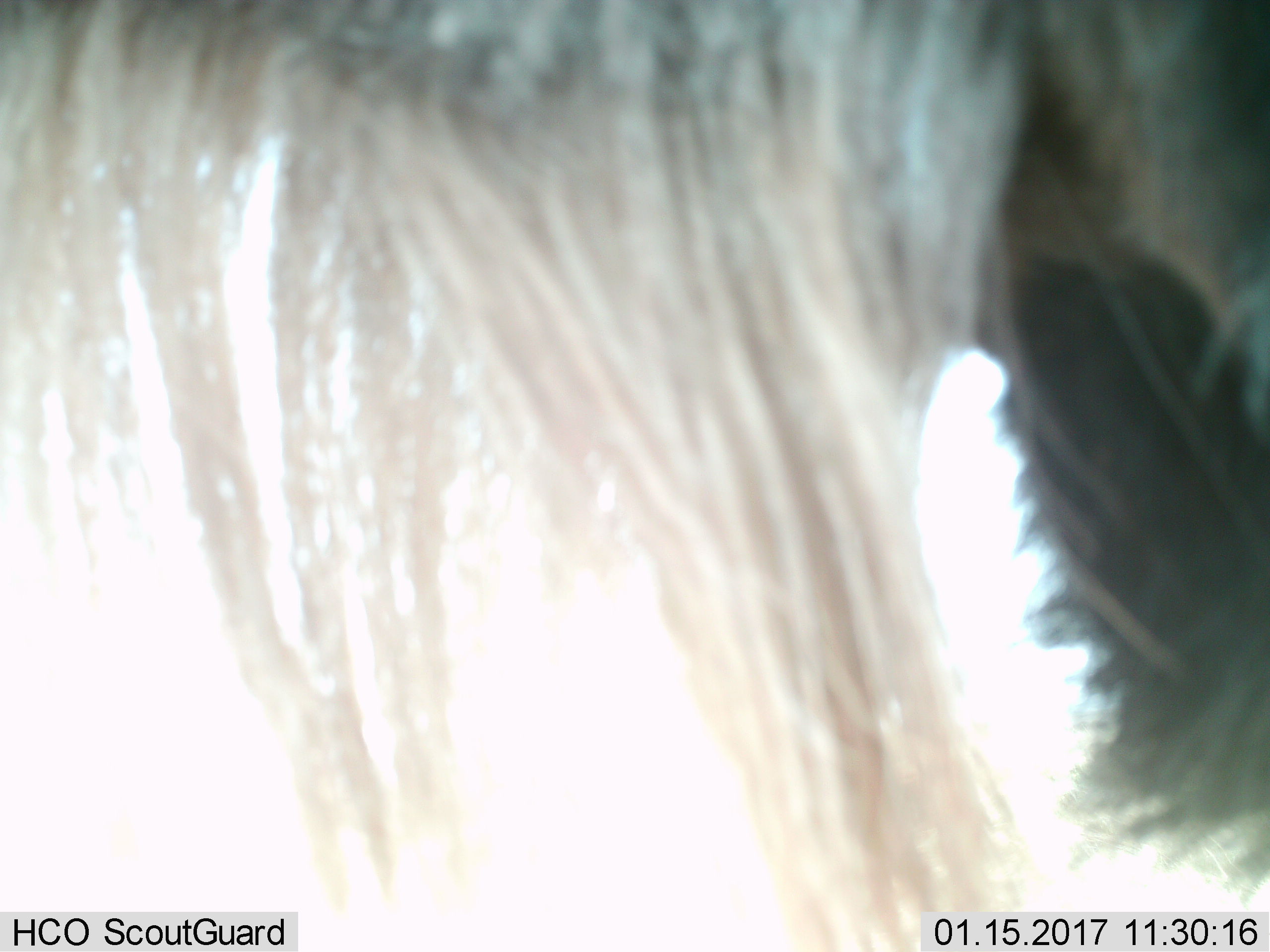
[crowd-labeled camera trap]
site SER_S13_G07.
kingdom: Animalia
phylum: Chordata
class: Mammalia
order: Artiodactyla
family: Bovidae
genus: Connochaetes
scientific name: Connochaetes taurinus taurinus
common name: blue wildebeest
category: wildebeestblue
Wildebeestblue (blue wildebeest) (Connochaetes taurinus taurinus), count 1. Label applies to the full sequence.